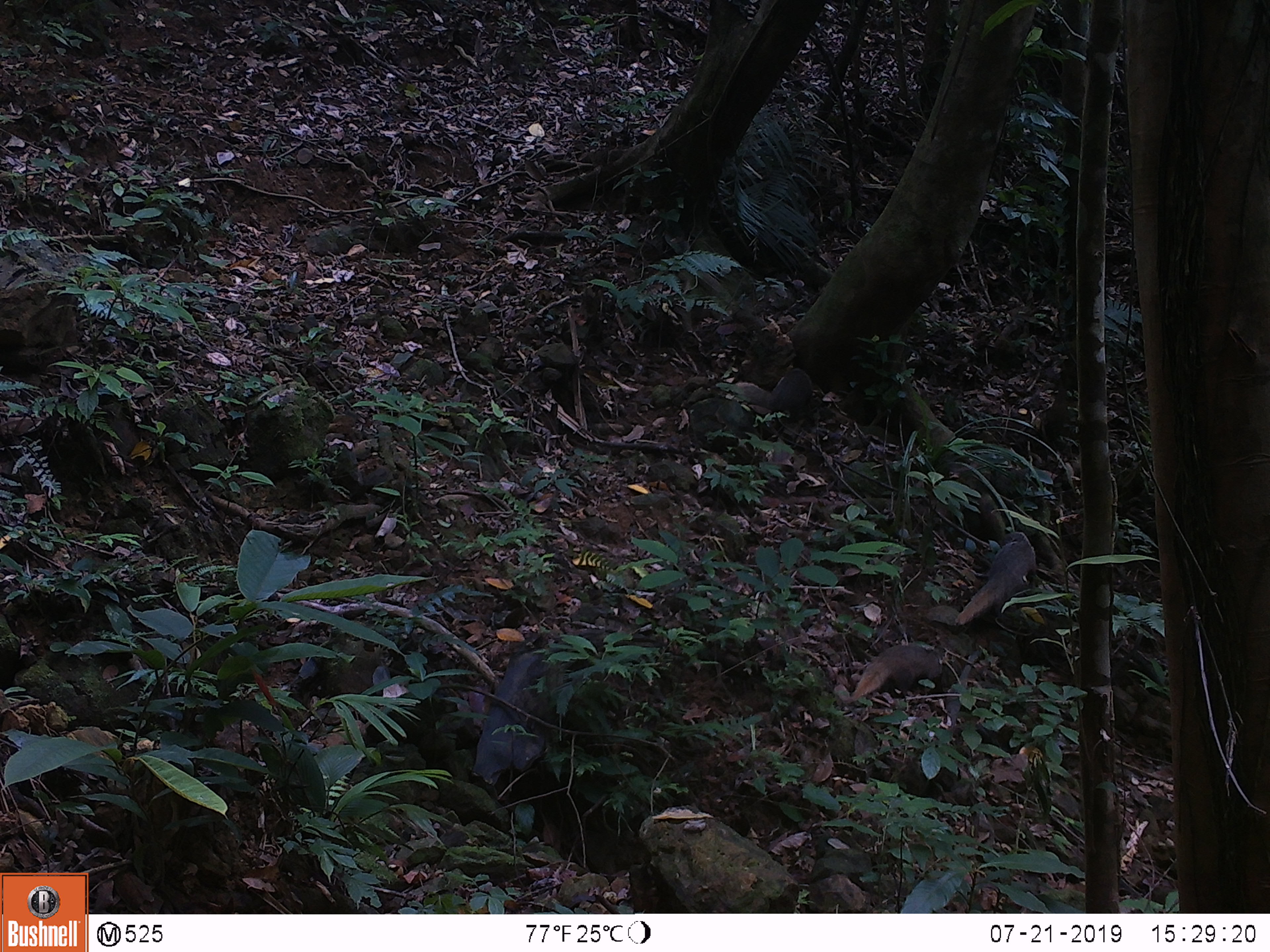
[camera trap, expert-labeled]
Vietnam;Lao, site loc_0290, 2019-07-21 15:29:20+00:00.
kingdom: Animalia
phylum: Chordata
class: Mammalia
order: Carnivora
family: Herpestidae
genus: Urva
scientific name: Urva urva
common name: crab-eating mongoose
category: crab eating mongoose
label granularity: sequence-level